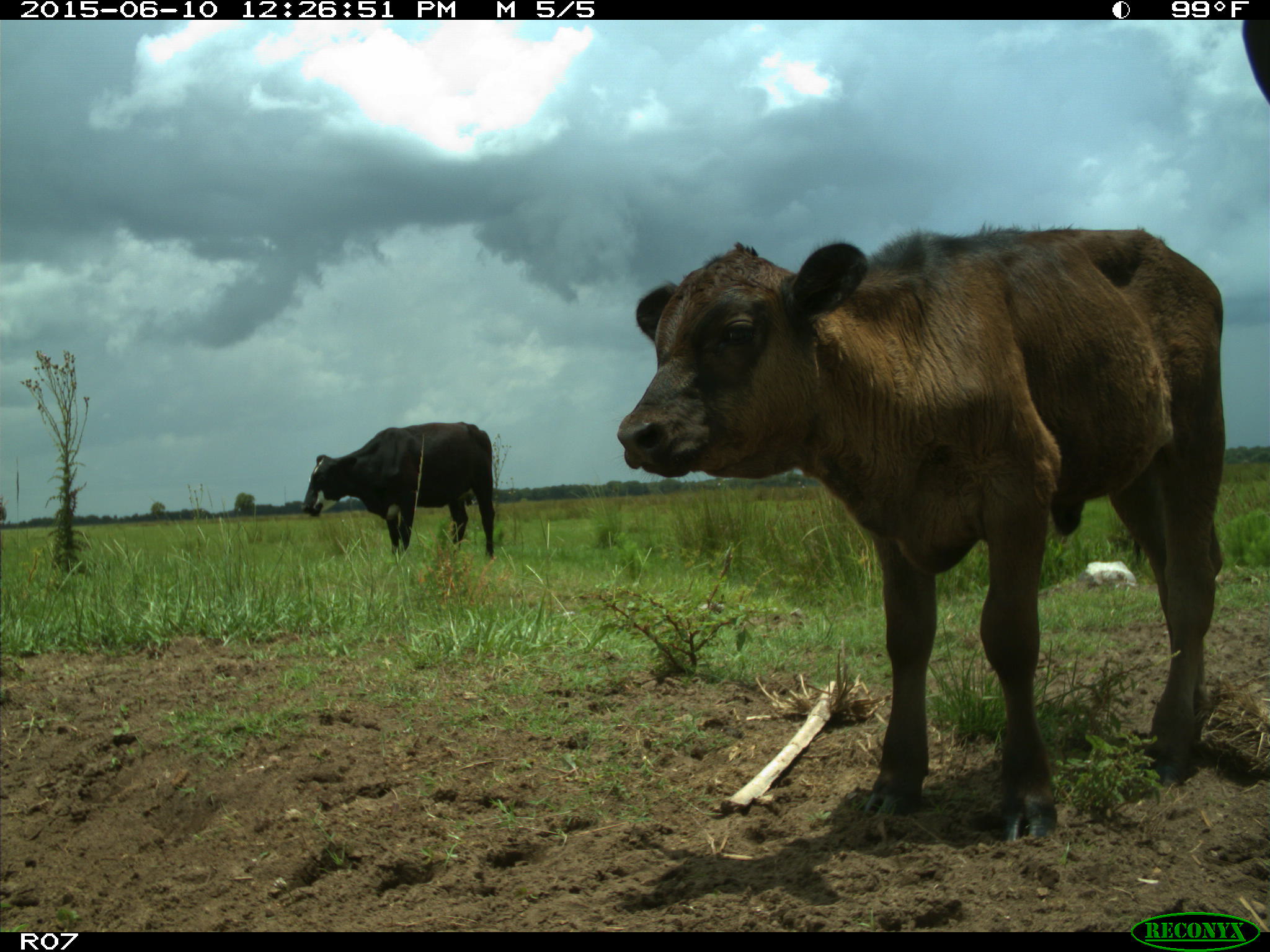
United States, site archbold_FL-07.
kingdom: Animalia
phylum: Chordata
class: Mammalia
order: Artiodactyla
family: Bovidae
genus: Bos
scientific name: Bos taurus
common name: domestic cow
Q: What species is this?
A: Bos taurus (domestic cow).